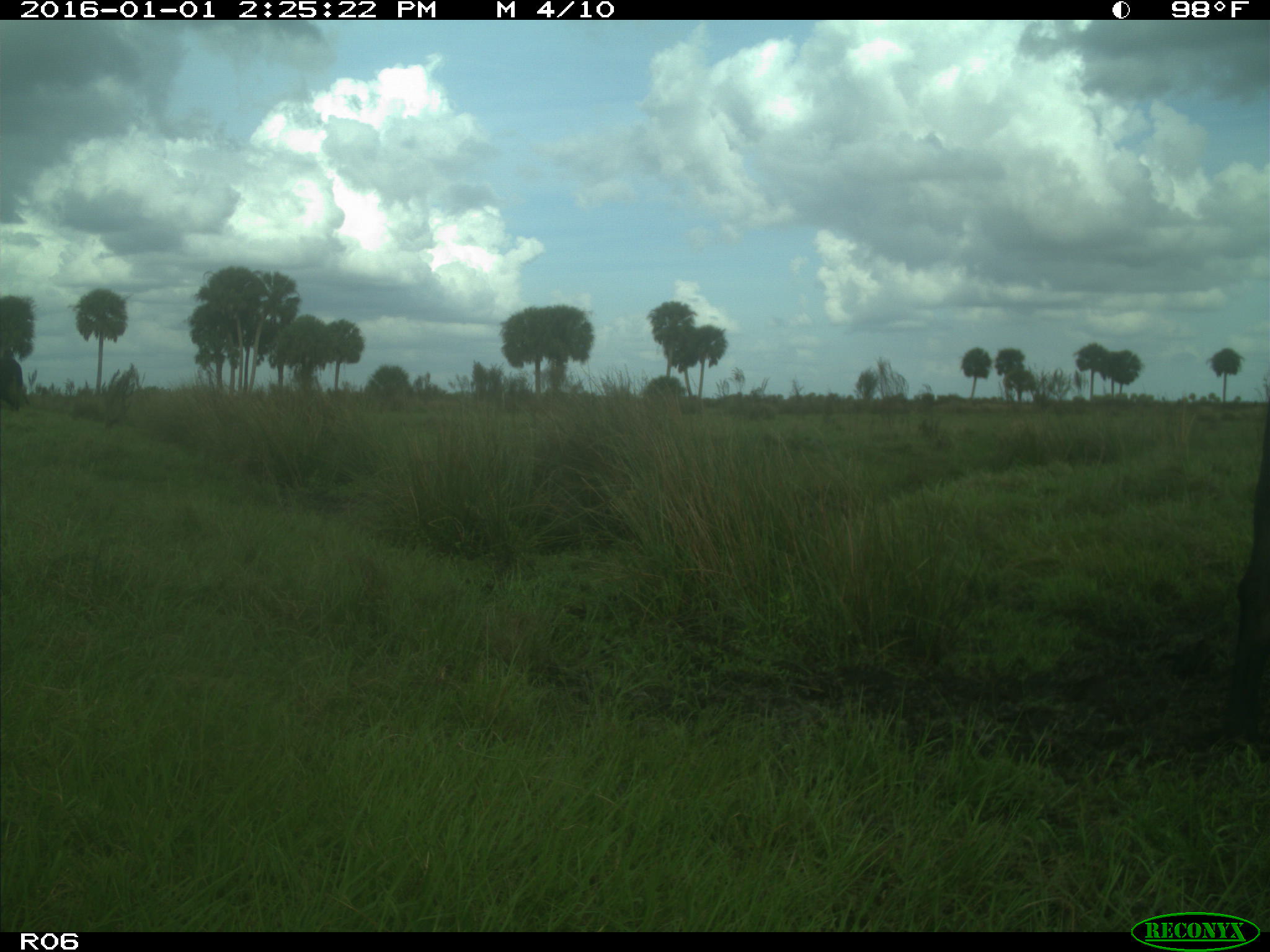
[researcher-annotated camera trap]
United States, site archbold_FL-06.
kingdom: Animalia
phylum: Chordata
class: Mammalia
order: Artiodactyla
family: Bovidae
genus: Bos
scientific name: Bos taurus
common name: domestic cow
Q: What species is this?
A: Bos taurus (domestic cow).